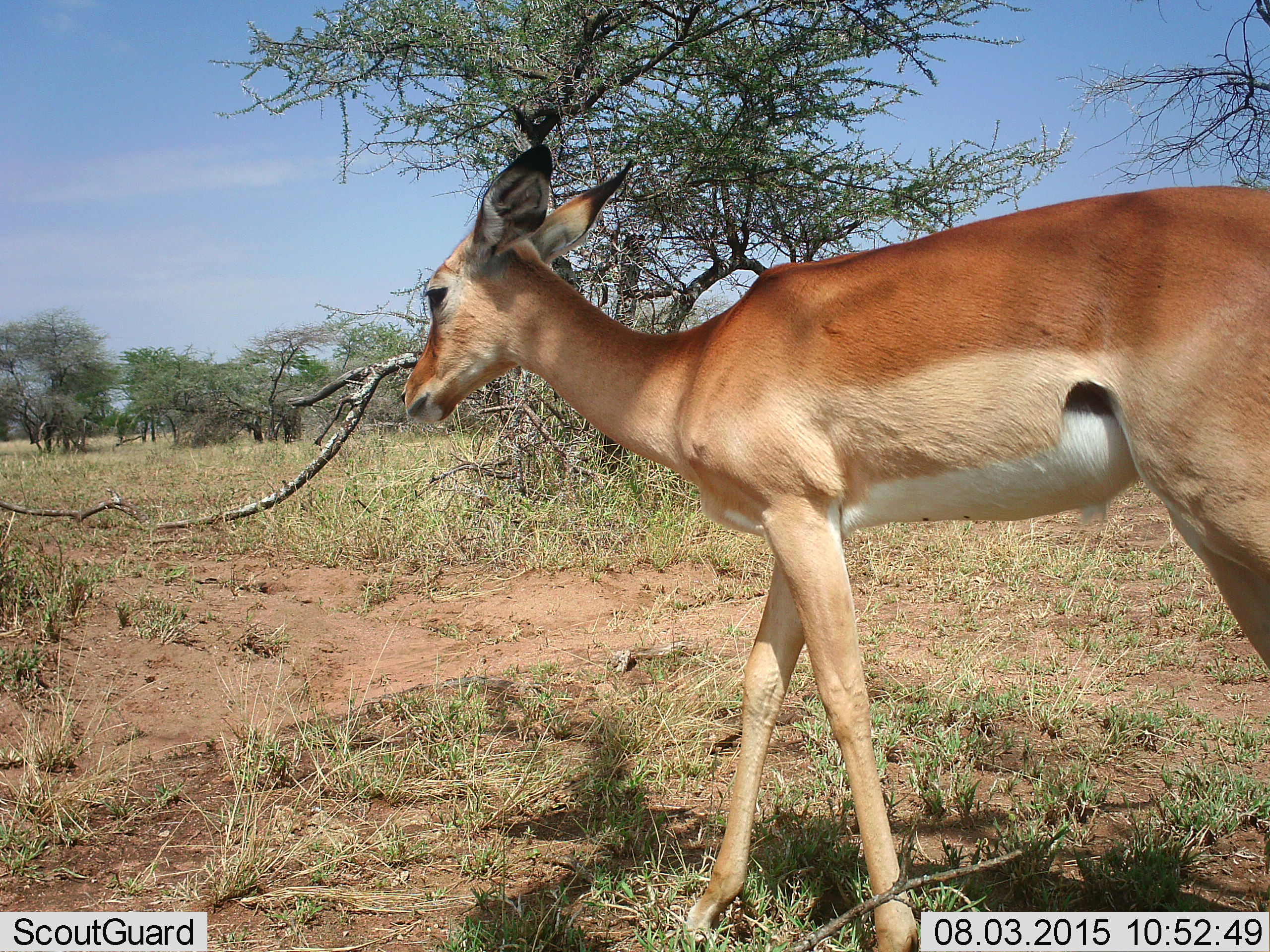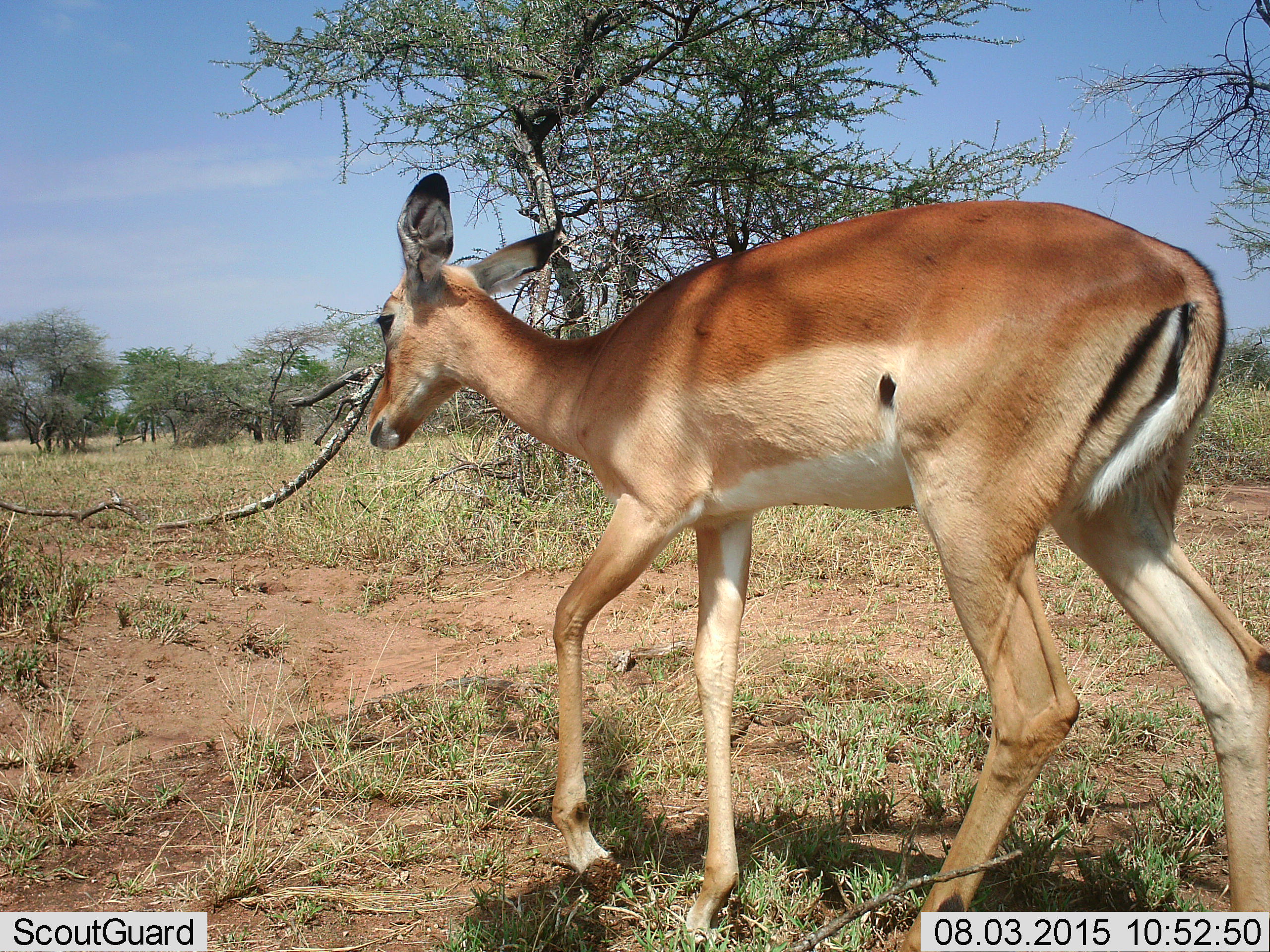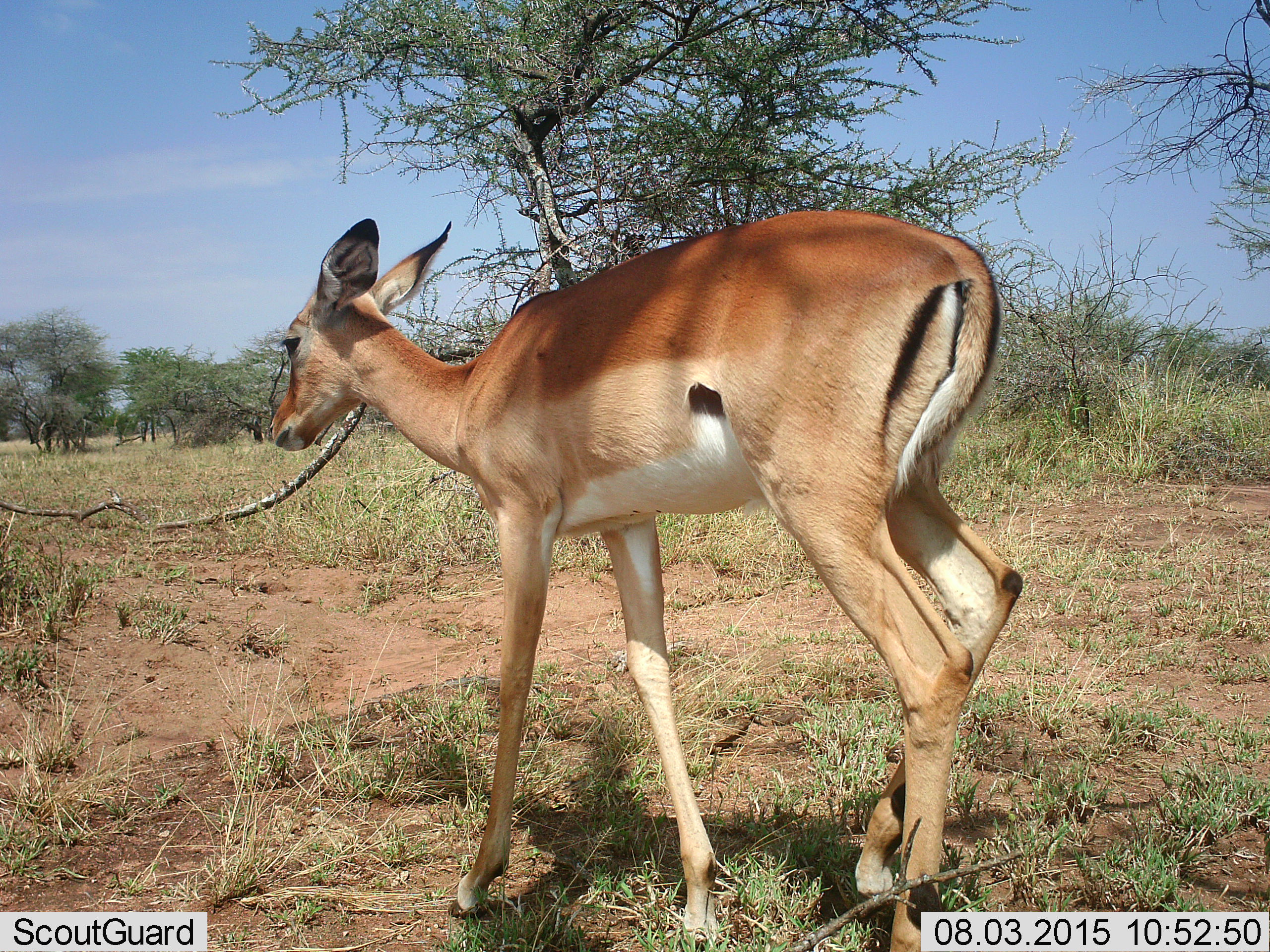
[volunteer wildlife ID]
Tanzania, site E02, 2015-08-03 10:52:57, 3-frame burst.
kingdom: Animalia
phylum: Chordata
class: Mammalia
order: Artiodactyla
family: Bovidae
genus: Aepyceros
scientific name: Aepyceros melampus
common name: impala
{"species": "impala (Aepyceros melampus)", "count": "1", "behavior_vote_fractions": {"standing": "0%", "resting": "0%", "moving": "100%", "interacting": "0%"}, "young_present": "18%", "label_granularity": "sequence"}